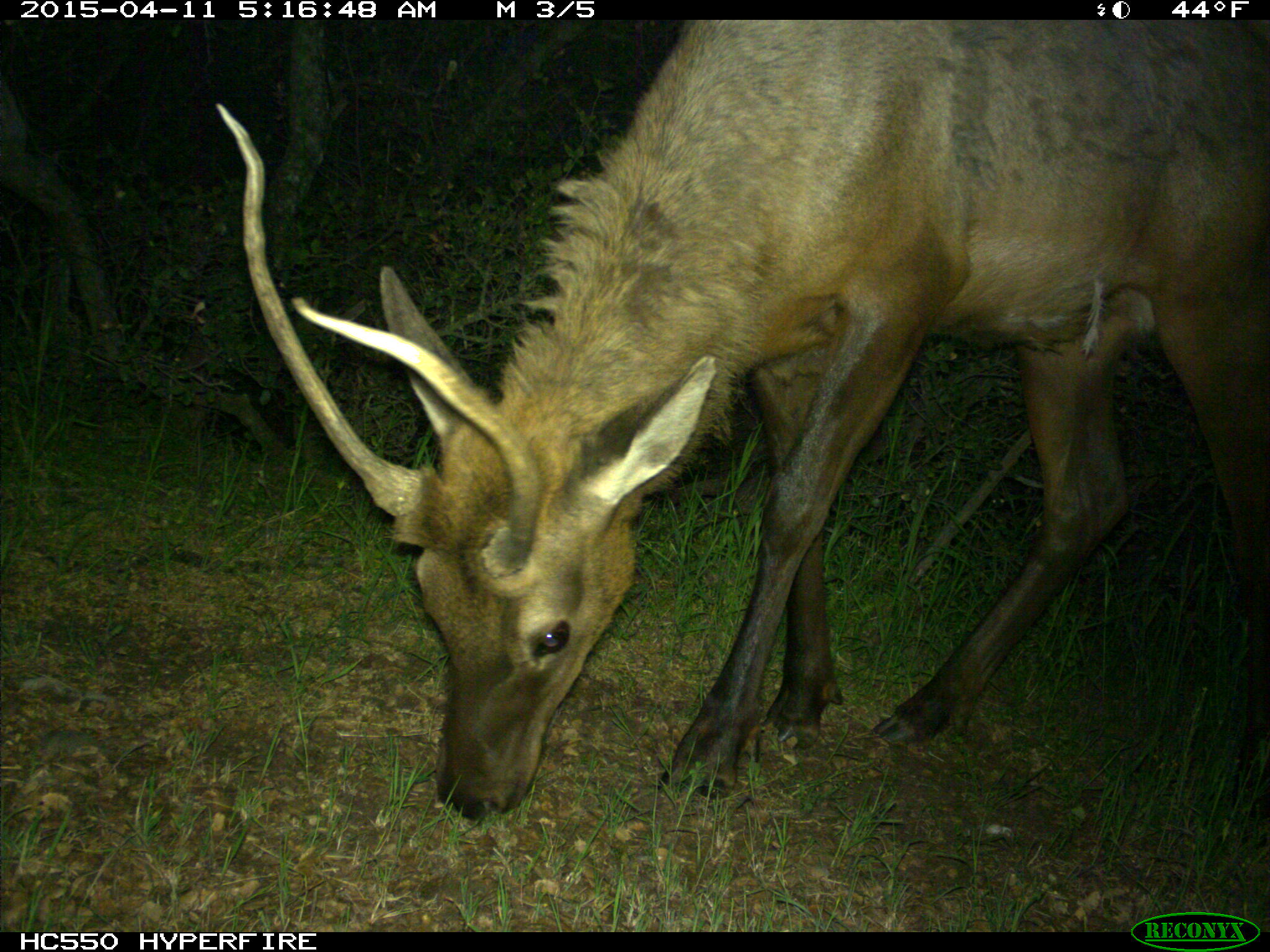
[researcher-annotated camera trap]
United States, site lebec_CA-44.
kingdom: Animalia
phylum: Chordata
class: Mammalia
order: Artiodactyla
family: Cervidae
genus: Cervus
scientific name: Cervus canadensis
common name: elk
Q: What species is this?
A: Cervus canadensis (elk).